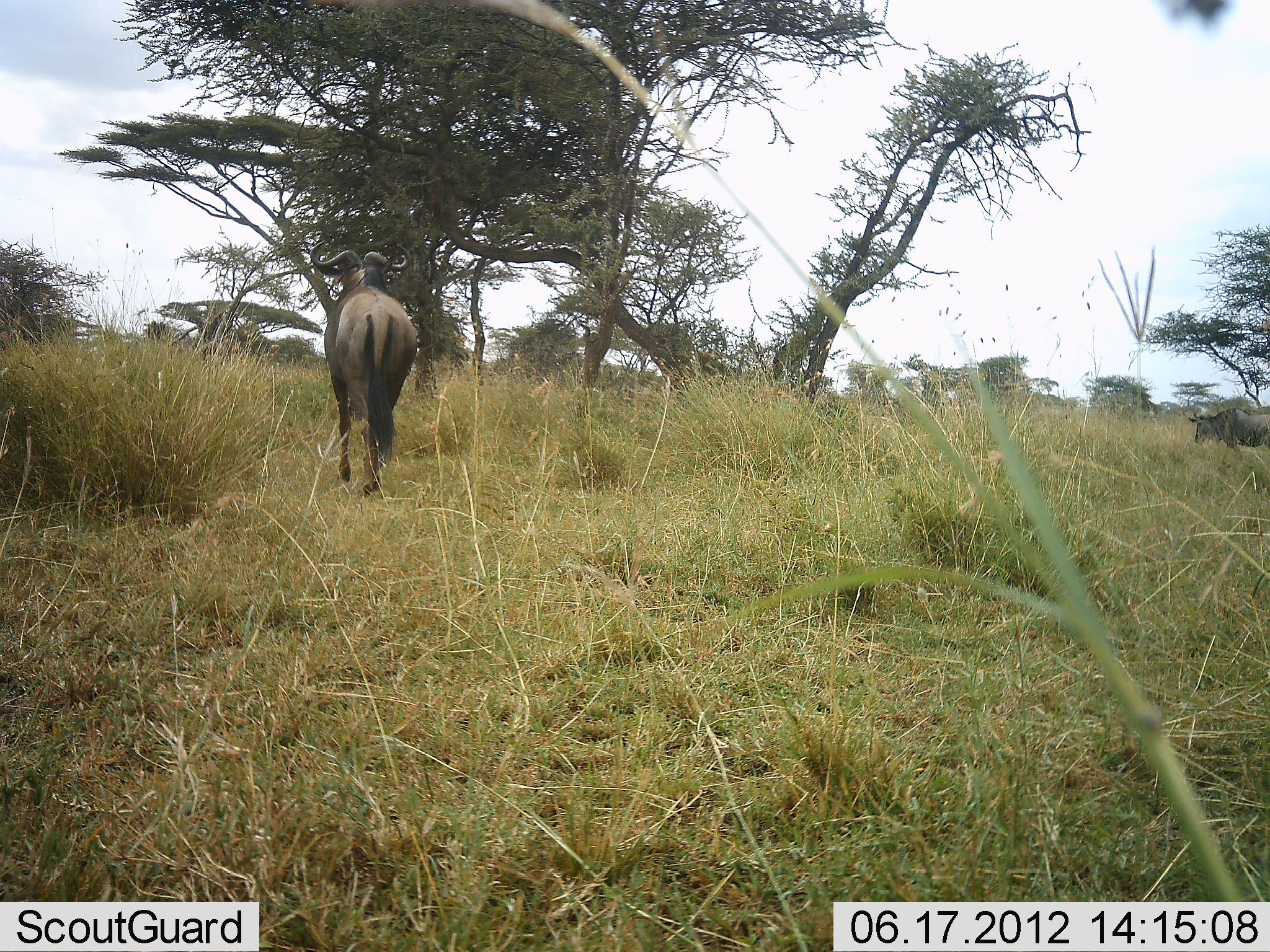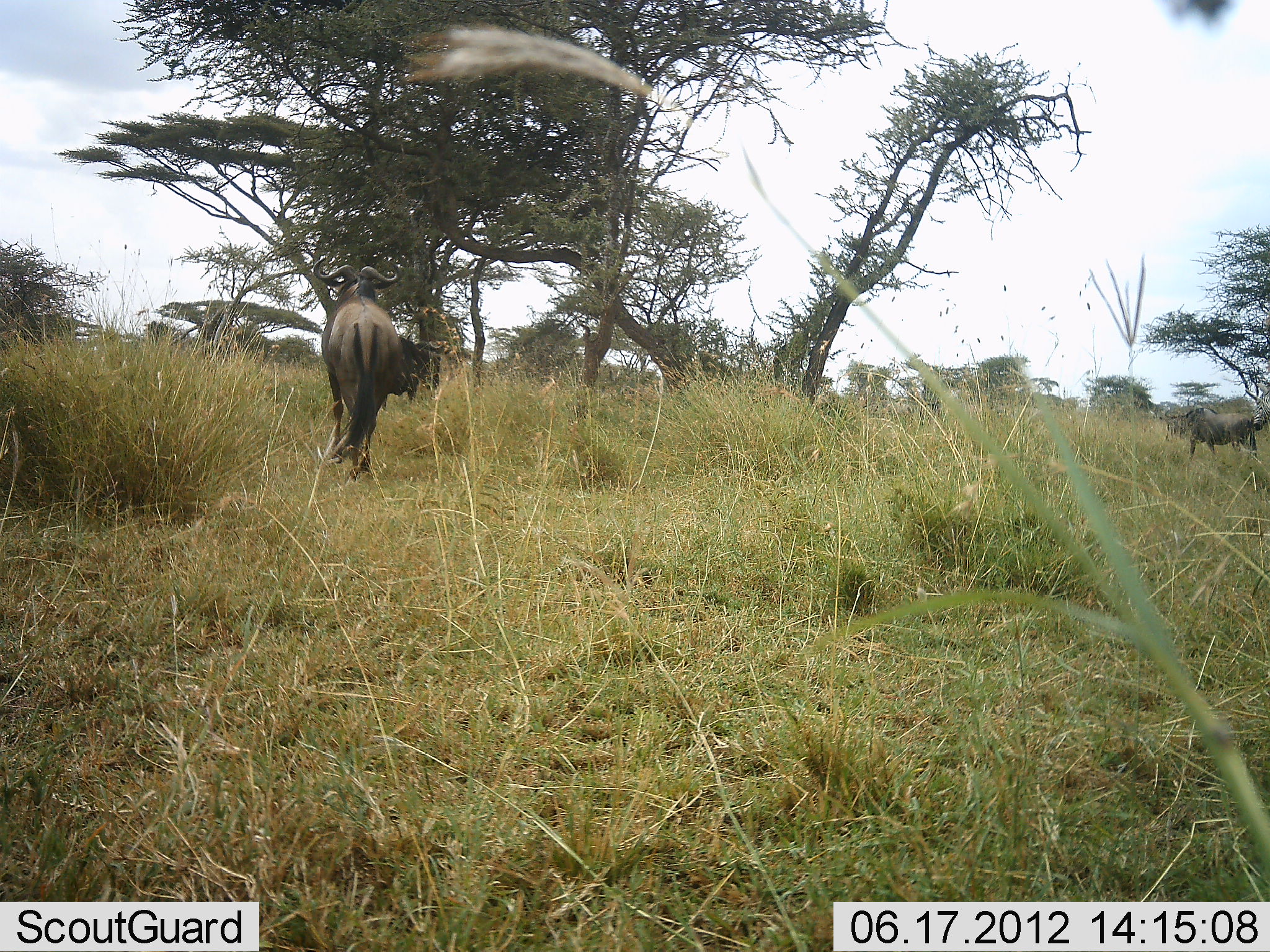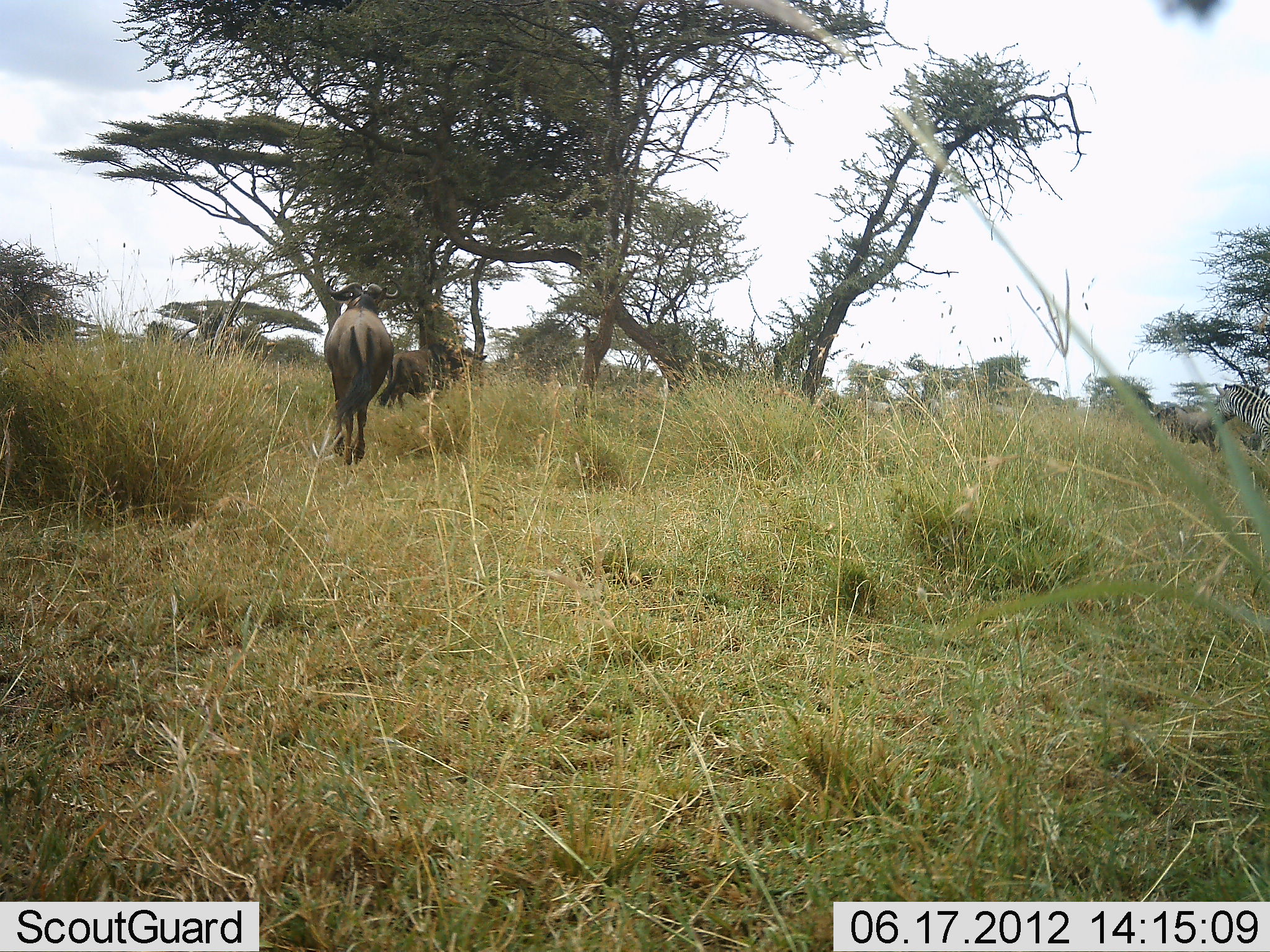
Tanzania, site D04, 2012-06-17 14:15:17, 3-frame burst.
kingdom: Animalia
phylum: Chordata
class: Mammalia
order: Artiodactyla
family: Bovidae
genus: Connochaetes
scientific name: Connochaetes taurinus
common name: blue wildebeest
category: wildebeest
Wildebeest (blue wildebeest) (Connochaetes taurinus), count 1. Behavior (volunteer vote fractions): standing 40%, resting 0%, moving 60%, interacting 0%. Young present (vote fraction): 0%. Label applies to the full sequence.